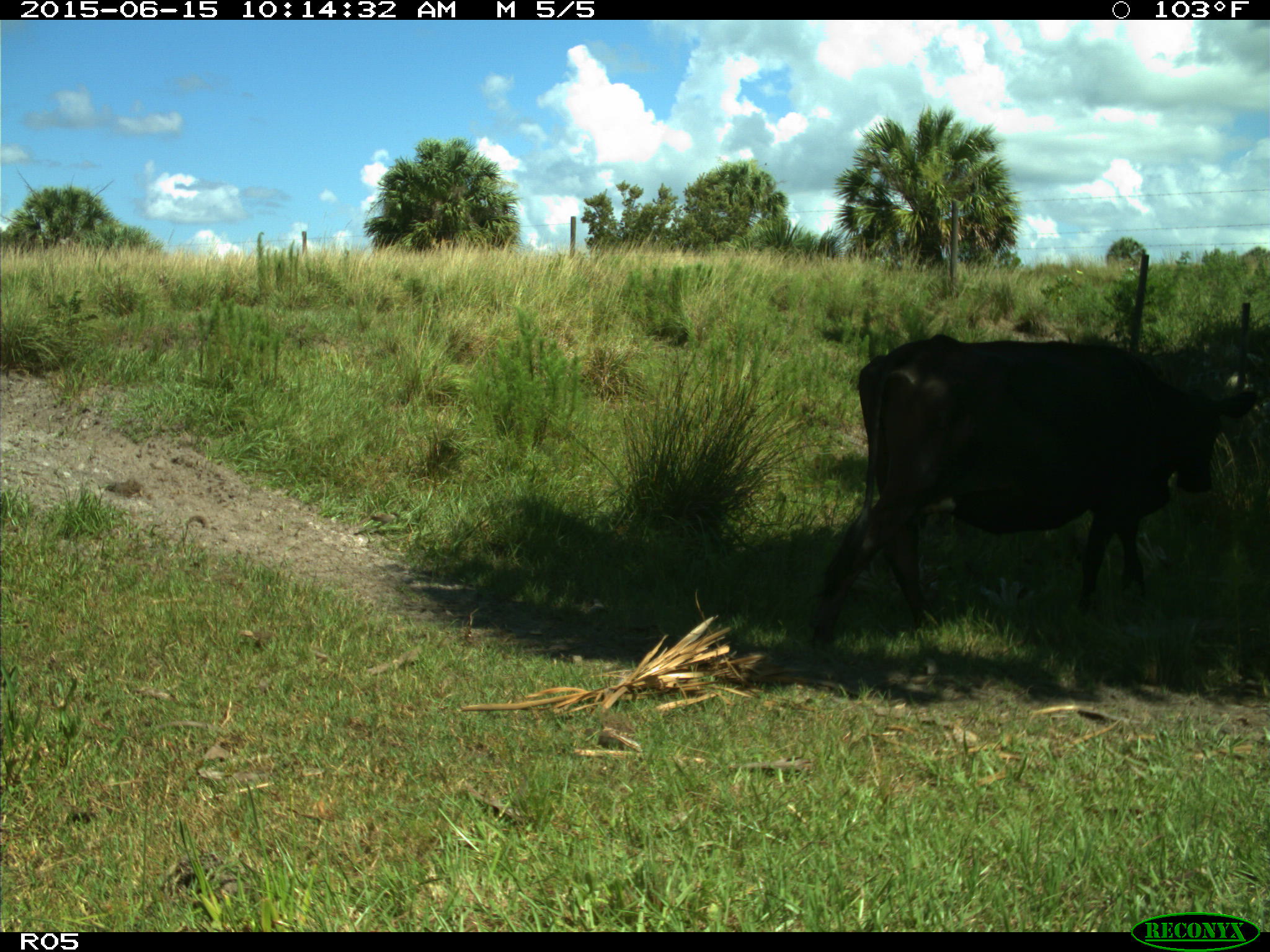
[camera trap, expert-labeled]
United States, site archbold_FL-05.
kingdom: Animalia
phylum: Chordata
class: Mammalia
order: Artiodactyla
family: Bovidae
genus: Bos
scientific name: Bos taurus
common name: domestic cow